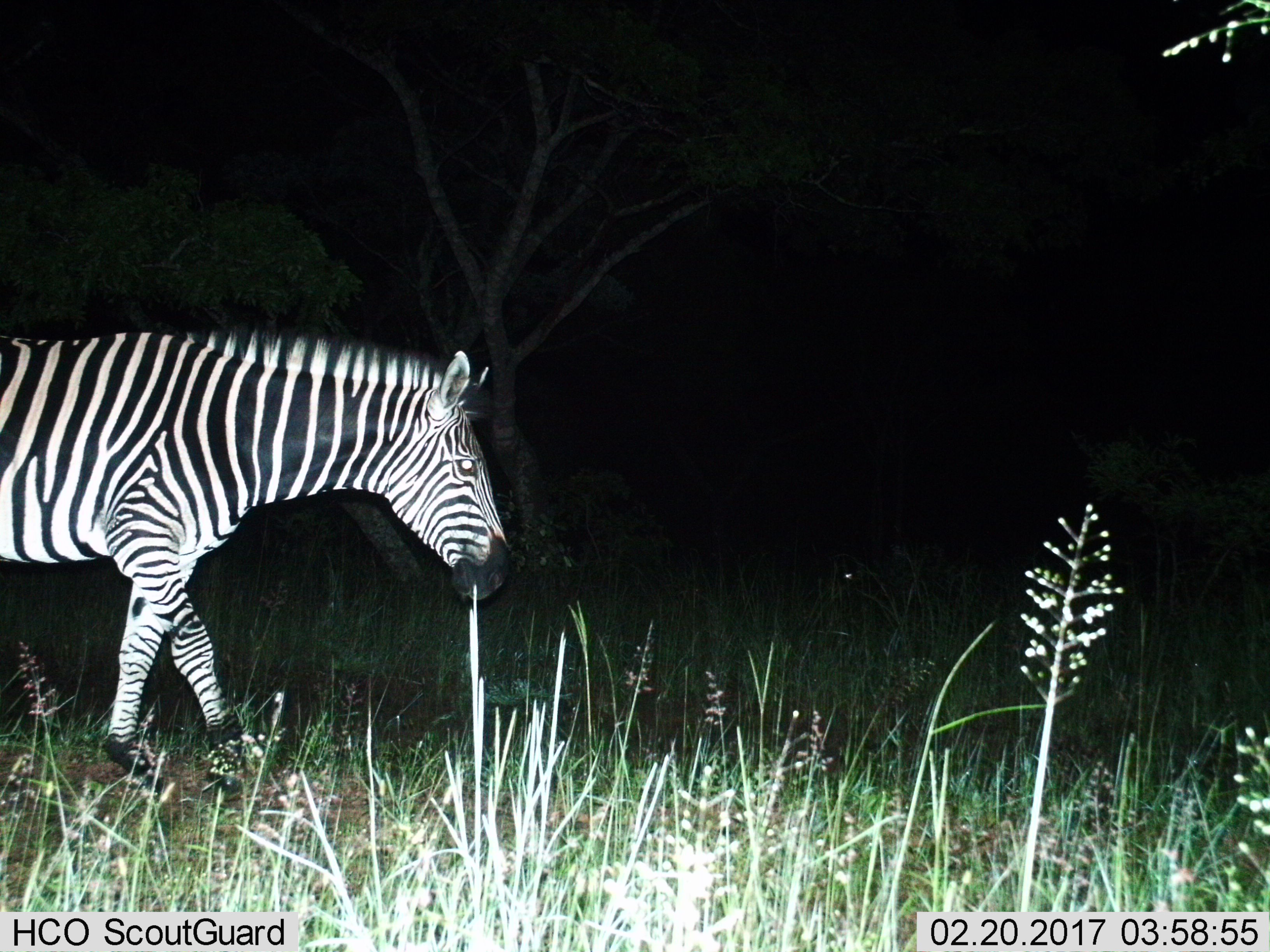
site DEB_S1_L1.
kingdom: Animalia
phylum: Chordata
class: Mammalia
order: Perissodactyla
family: Equidae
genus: Equus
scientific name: Equus quagga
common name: plains zebra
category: zebraplains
Zebraplains (plains zebra) (Equus quagga), count 1. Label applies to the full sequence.